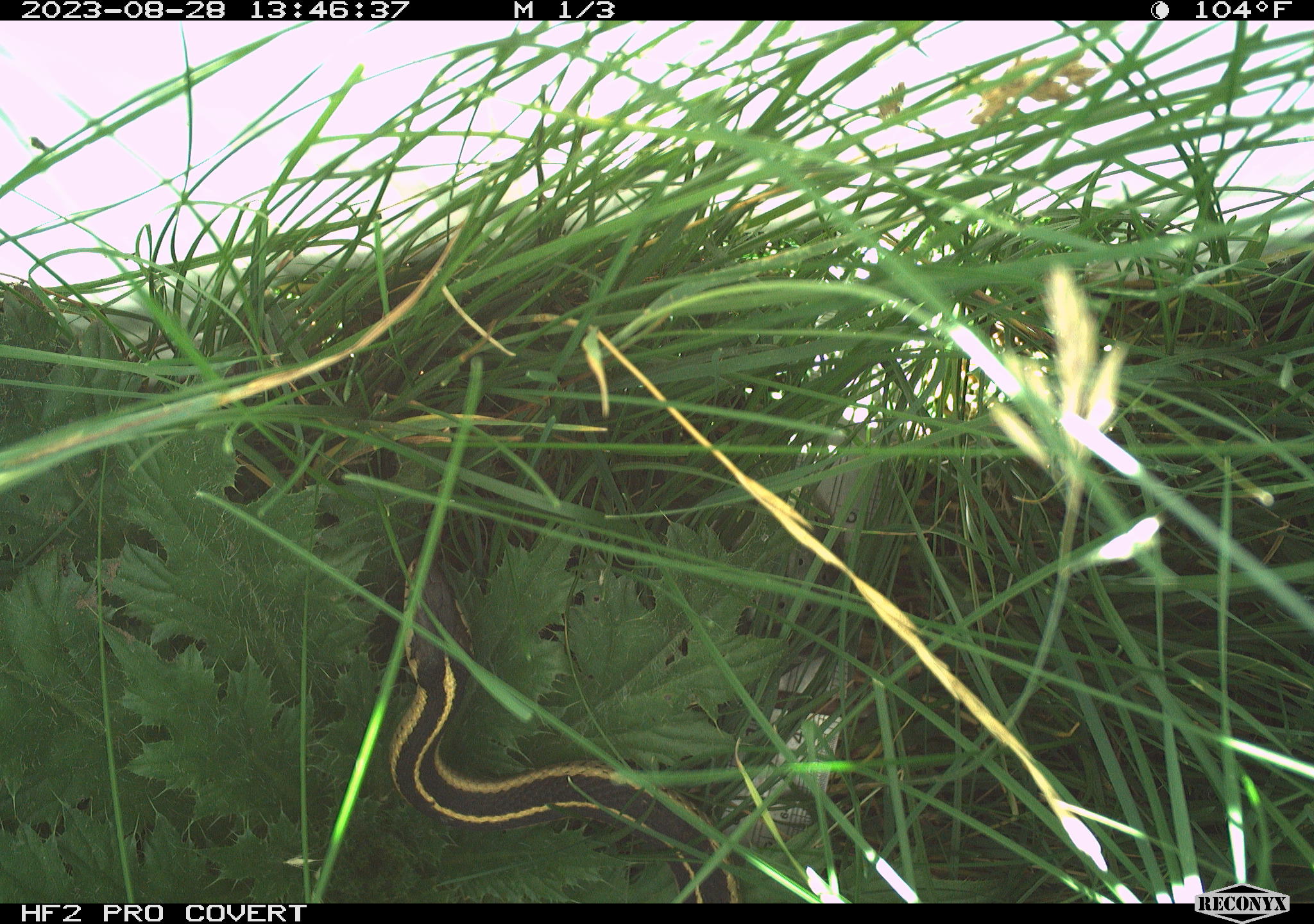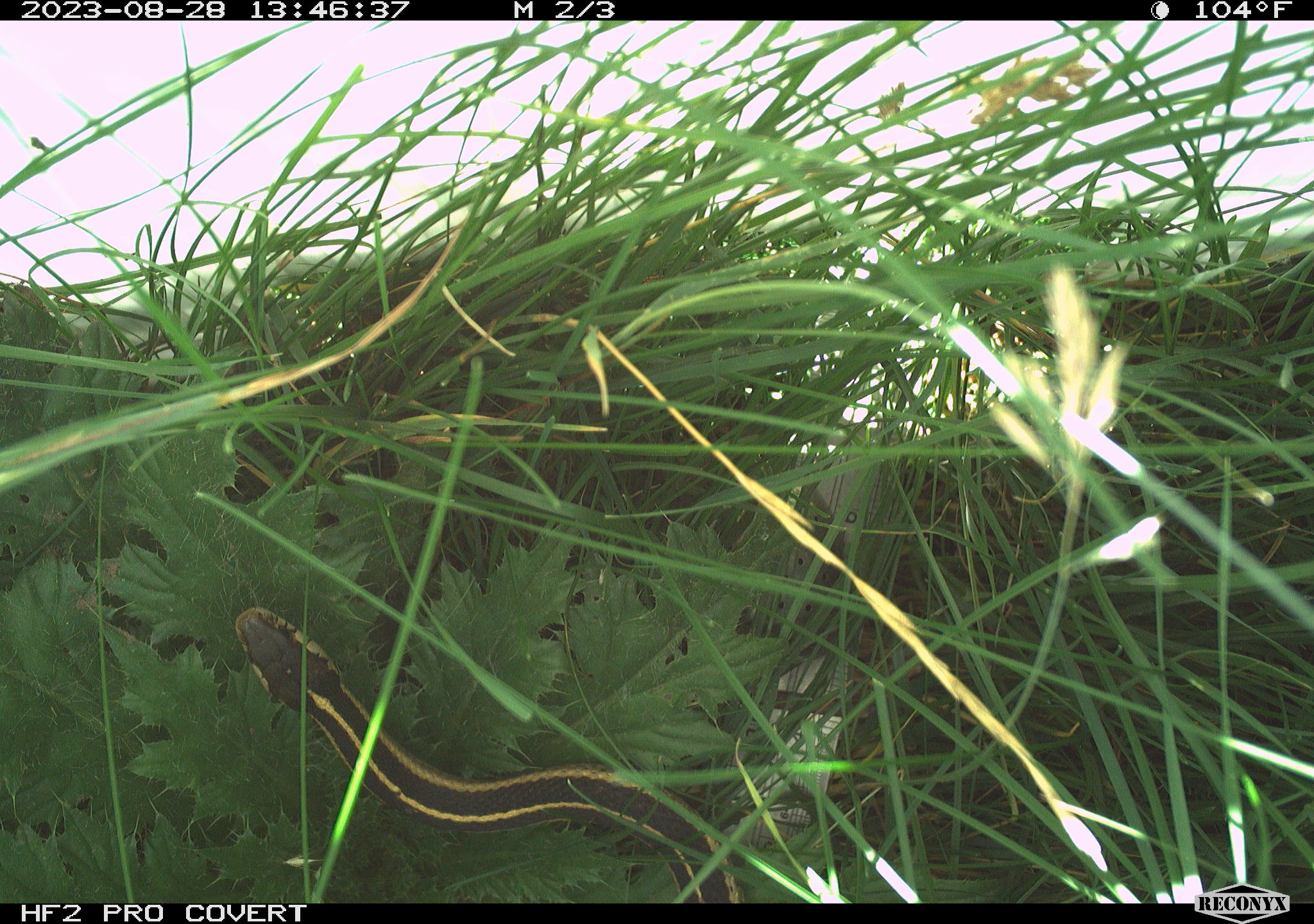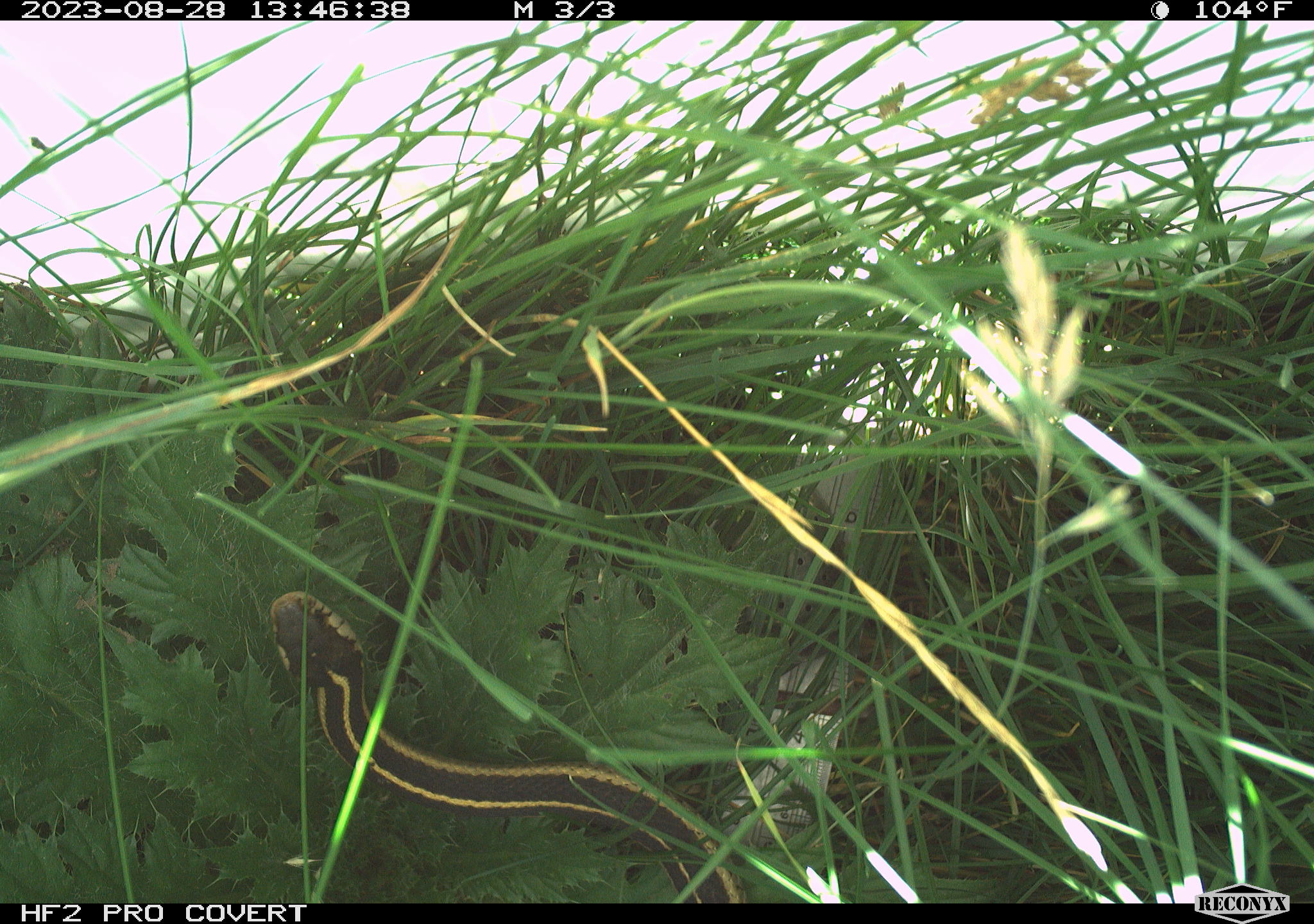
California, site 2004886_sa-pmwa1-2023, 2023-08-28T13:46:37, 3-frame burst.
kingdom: Animalia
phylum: Chordata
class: Reptilia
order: Squamata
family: Colubridae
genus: Thamnophis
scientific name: Thamnophis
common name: american gartersnakes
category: thamnophis species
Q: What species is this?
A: Thamnophis species (american gartersnakes) (Thamnophis).